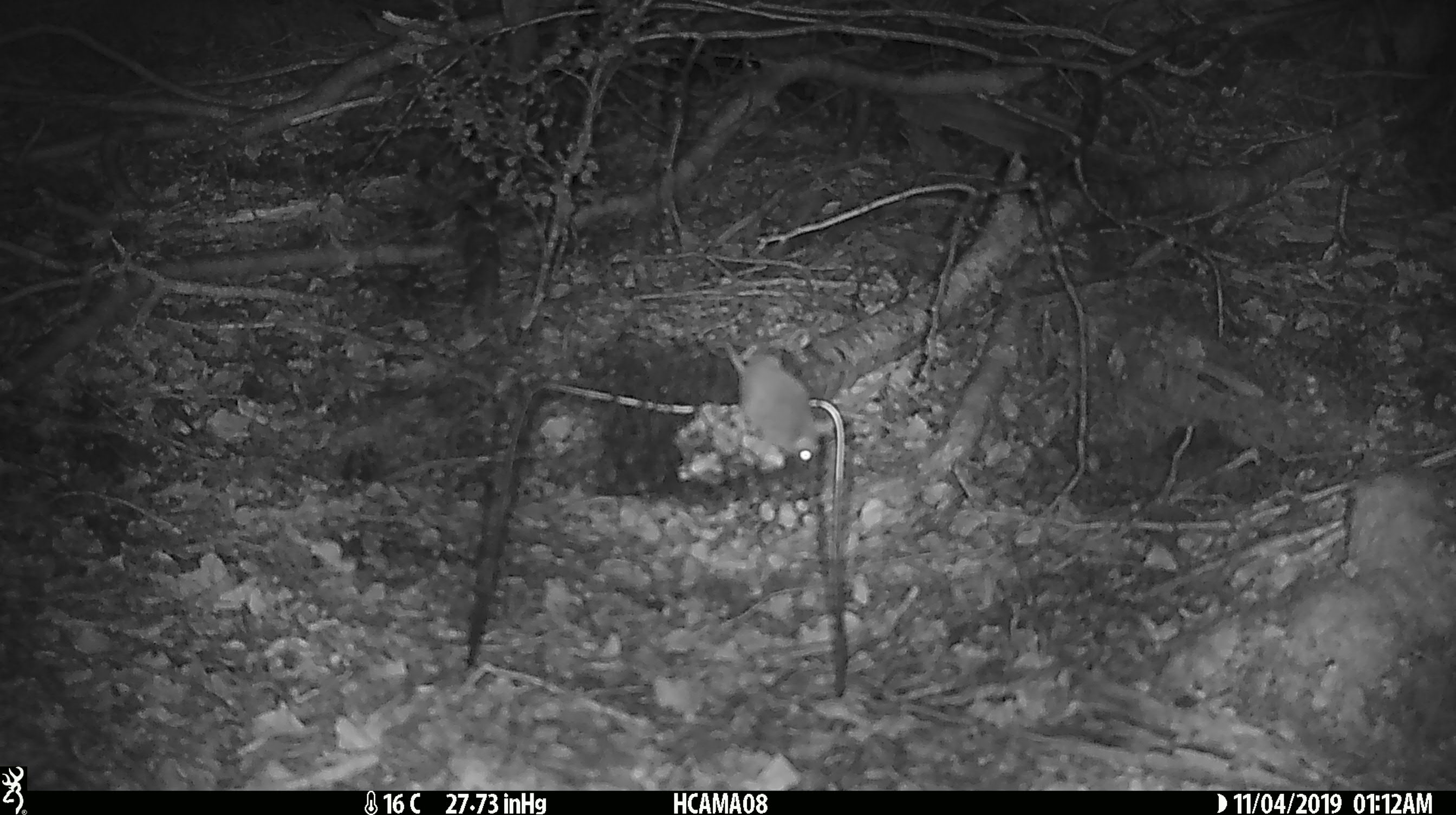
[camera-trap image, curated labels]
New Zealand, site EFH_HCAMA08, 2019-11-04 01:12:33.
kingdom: Animalia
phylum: Chordata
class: Mammalia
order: Rodentia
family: Muridae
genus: Mus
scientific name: Mus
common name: mouse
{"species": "mouse (Mus)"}